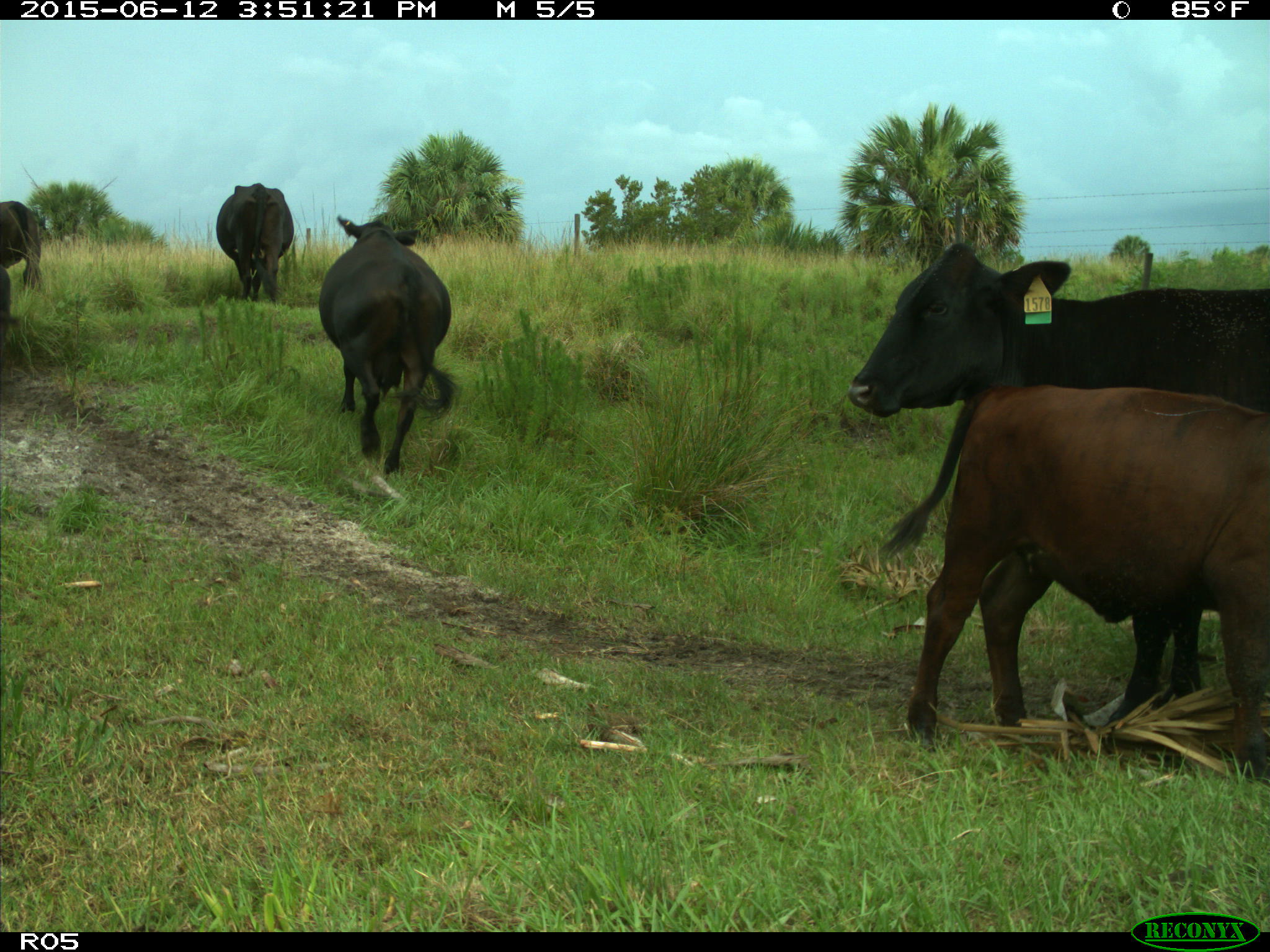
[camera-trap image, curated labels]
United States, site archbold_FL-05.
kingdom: Animalia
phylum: Chordata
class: Mammalia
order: Artiodactyla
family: Bovidae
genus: Bos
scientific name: Bos taurus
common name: domestic cow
Bos taurus (domestic cow).